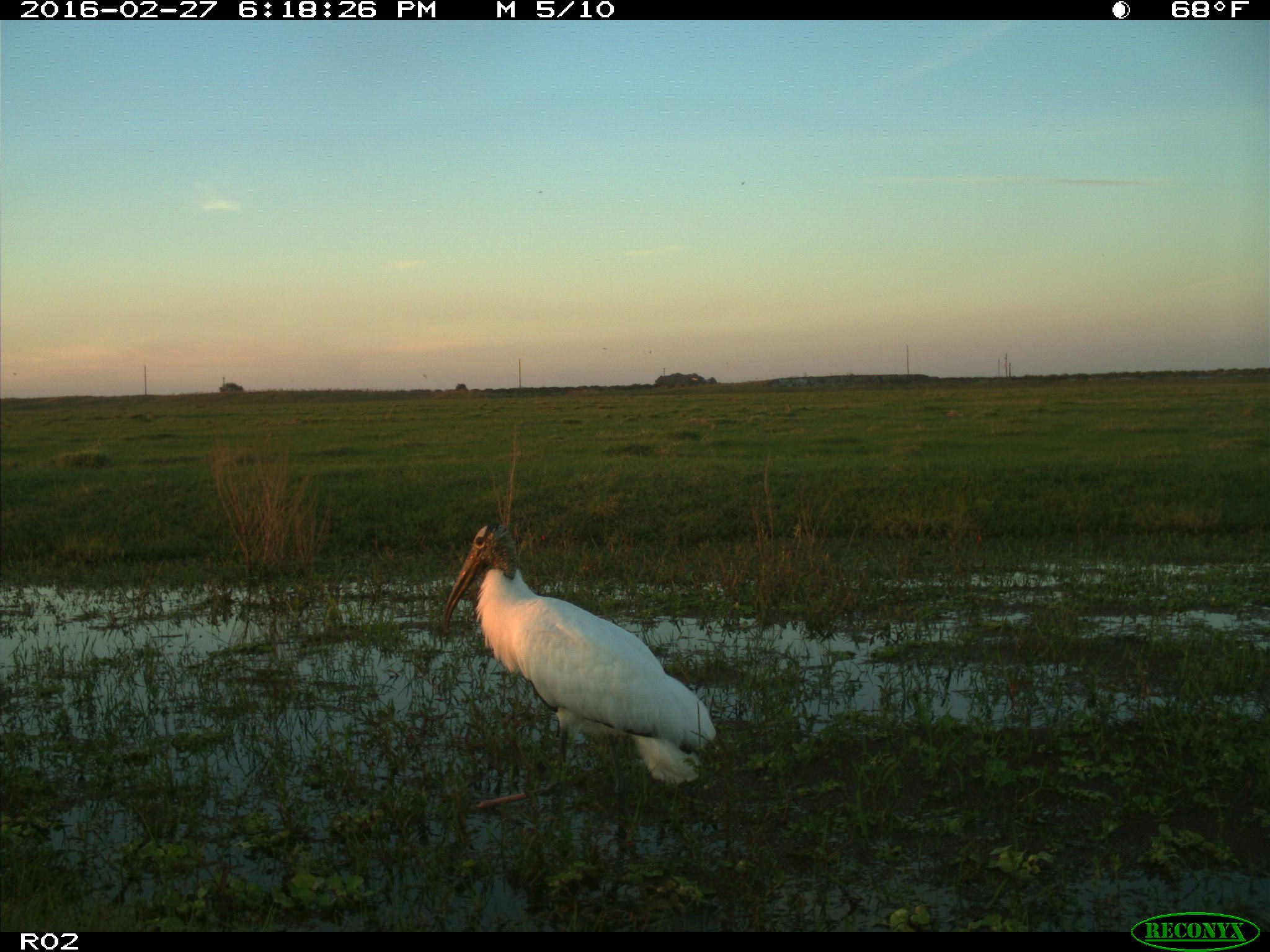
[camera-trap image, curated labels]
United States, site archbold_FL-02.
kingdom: Animalia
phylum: Chordata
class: Aves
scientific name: Aves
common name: birds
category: unidentified bird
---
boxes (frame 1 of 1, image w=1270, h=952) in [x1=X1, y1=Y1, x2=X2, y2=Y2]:
animal: [x1=443, y1=524, x2=717, y2=811]